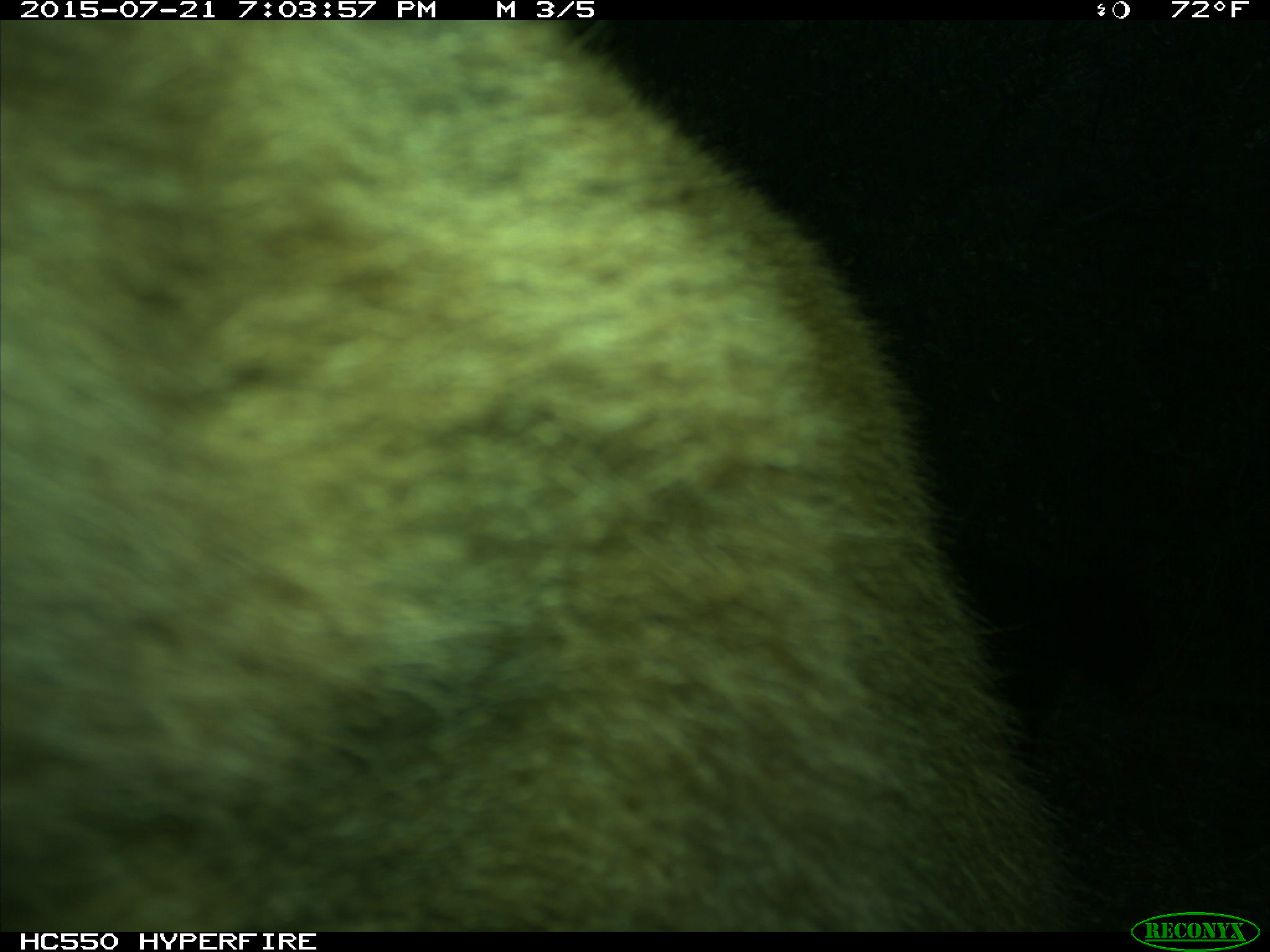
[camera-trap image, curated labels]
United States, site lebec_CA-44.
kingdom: Animalia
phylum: Chordata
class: Mammalia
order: Carnivora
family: Ursidae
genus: Ursus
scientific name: Ursus americanus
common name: american black bear